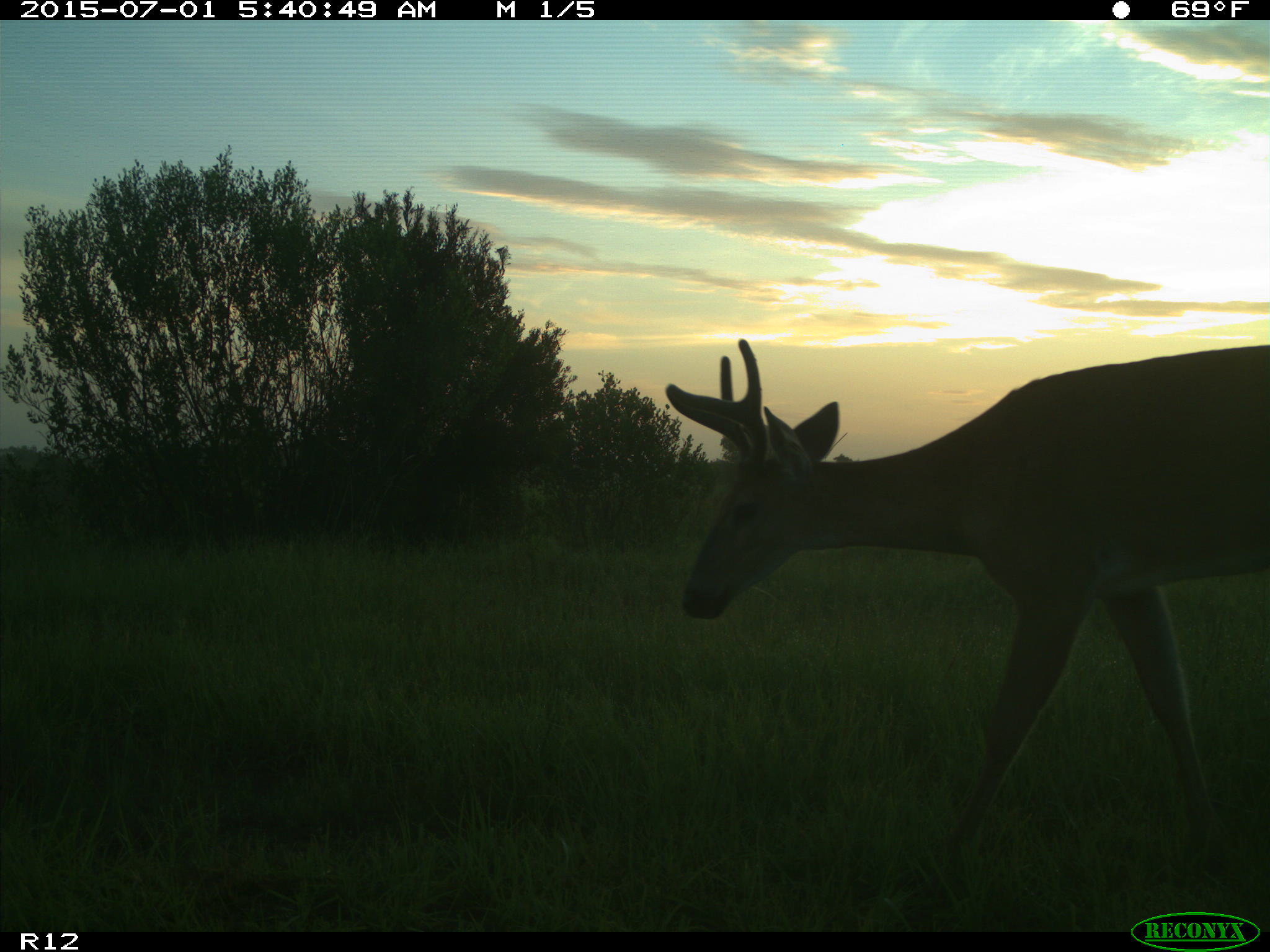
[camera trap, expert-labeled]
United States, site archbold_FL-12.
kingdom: Animalia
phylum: Chordata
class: Mammalia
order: Artiodactyla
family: Cervidae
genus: Odocoileus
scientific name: Odocoileus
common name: deer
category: unidentified deer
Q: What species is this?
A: Unidentified deer (deer) (Odocoileus).